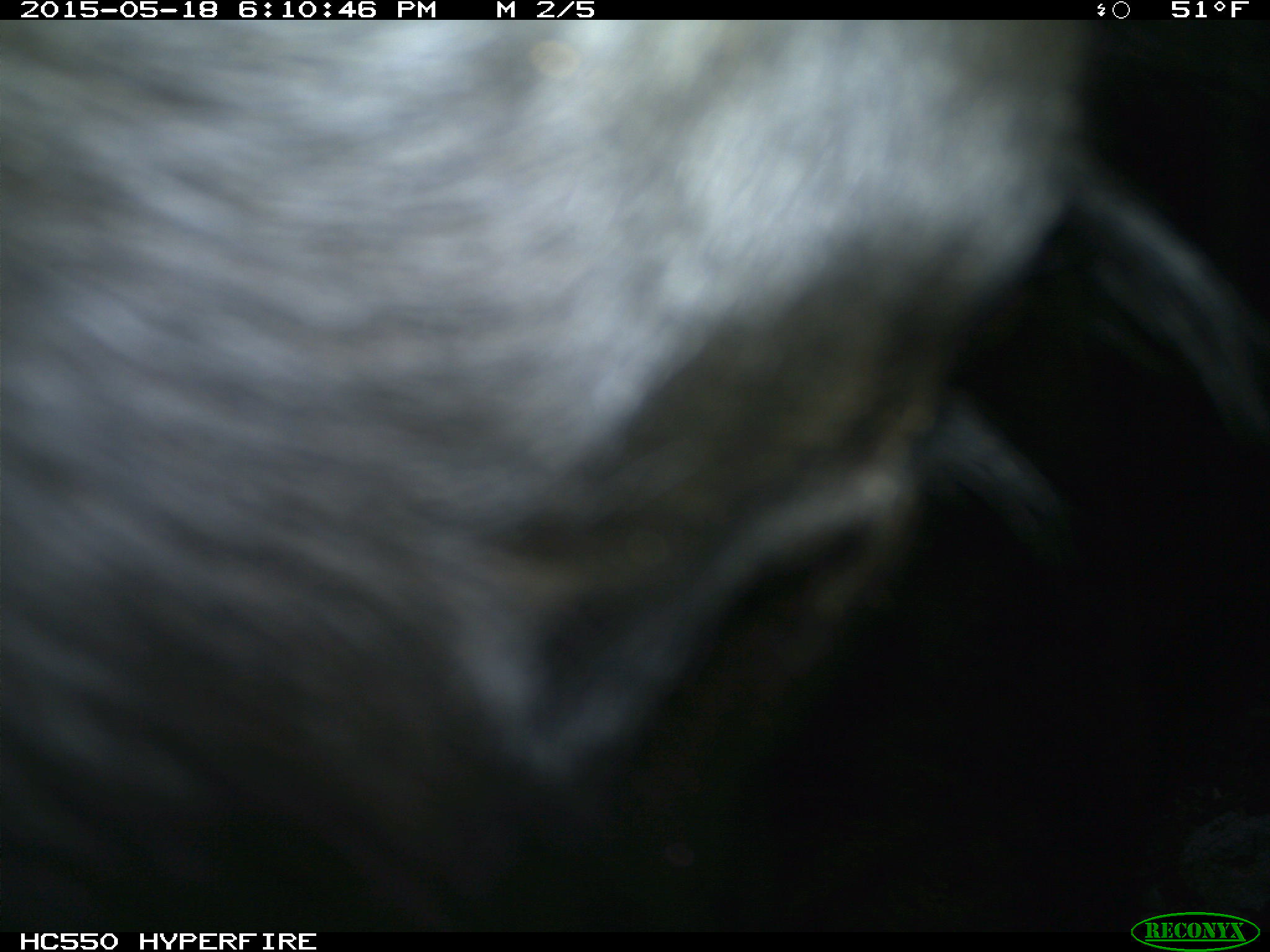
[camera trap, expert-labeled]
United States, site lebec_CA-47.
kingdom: Animalia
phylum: Chordata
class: Mammalia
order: Artiodactyla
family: Bovidae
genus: Bos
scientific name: Bos taurus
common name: domestic cow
Bos taurus (domestic cow).